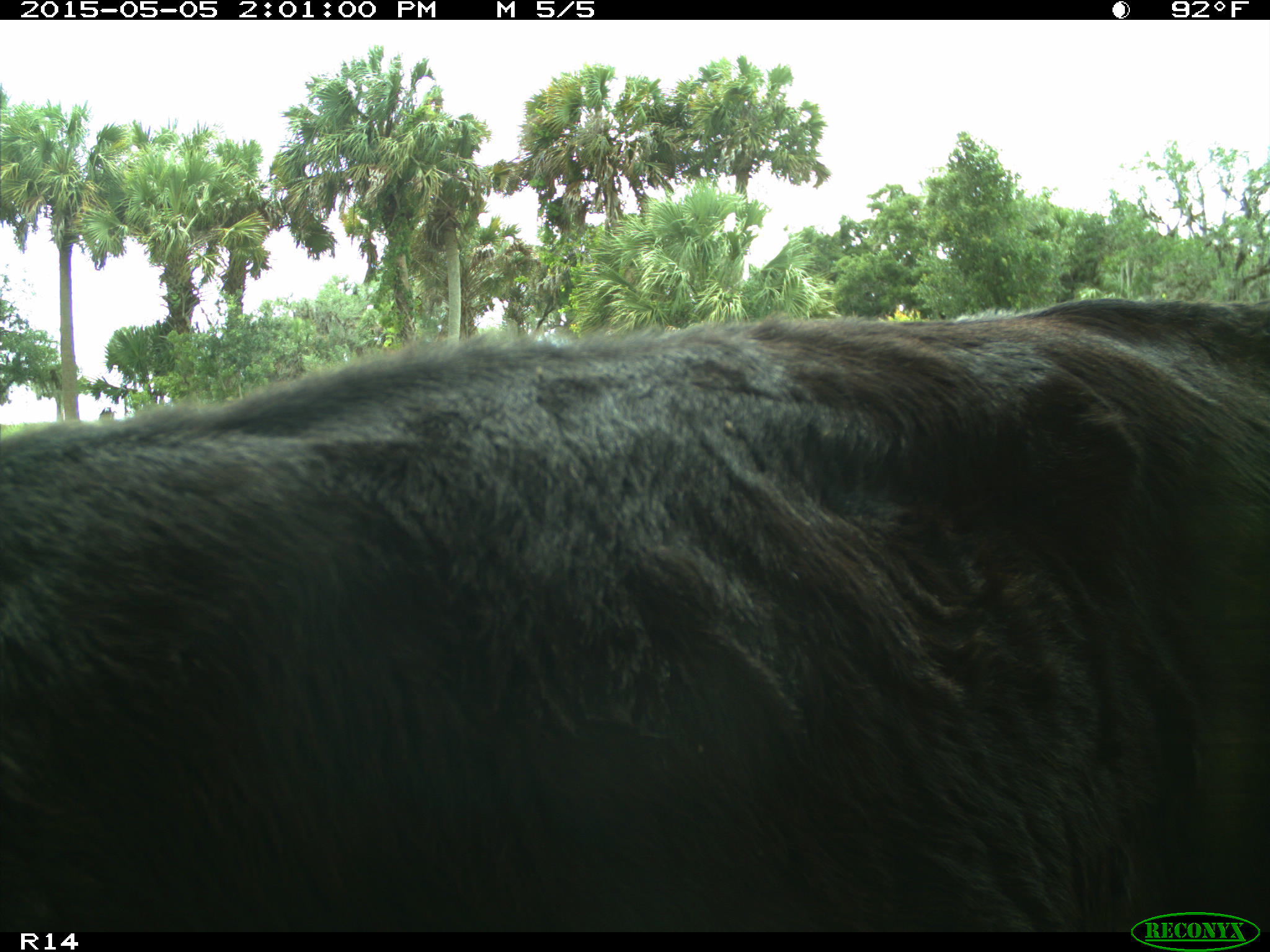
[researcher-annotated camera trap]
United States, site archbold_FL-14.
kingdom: Animalia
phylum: Chordata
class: Mammalia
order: Artiodactyla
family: Bovidae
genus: Bos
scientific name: Bos taurus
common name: domestic cow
Bos taurus (domestic cow).